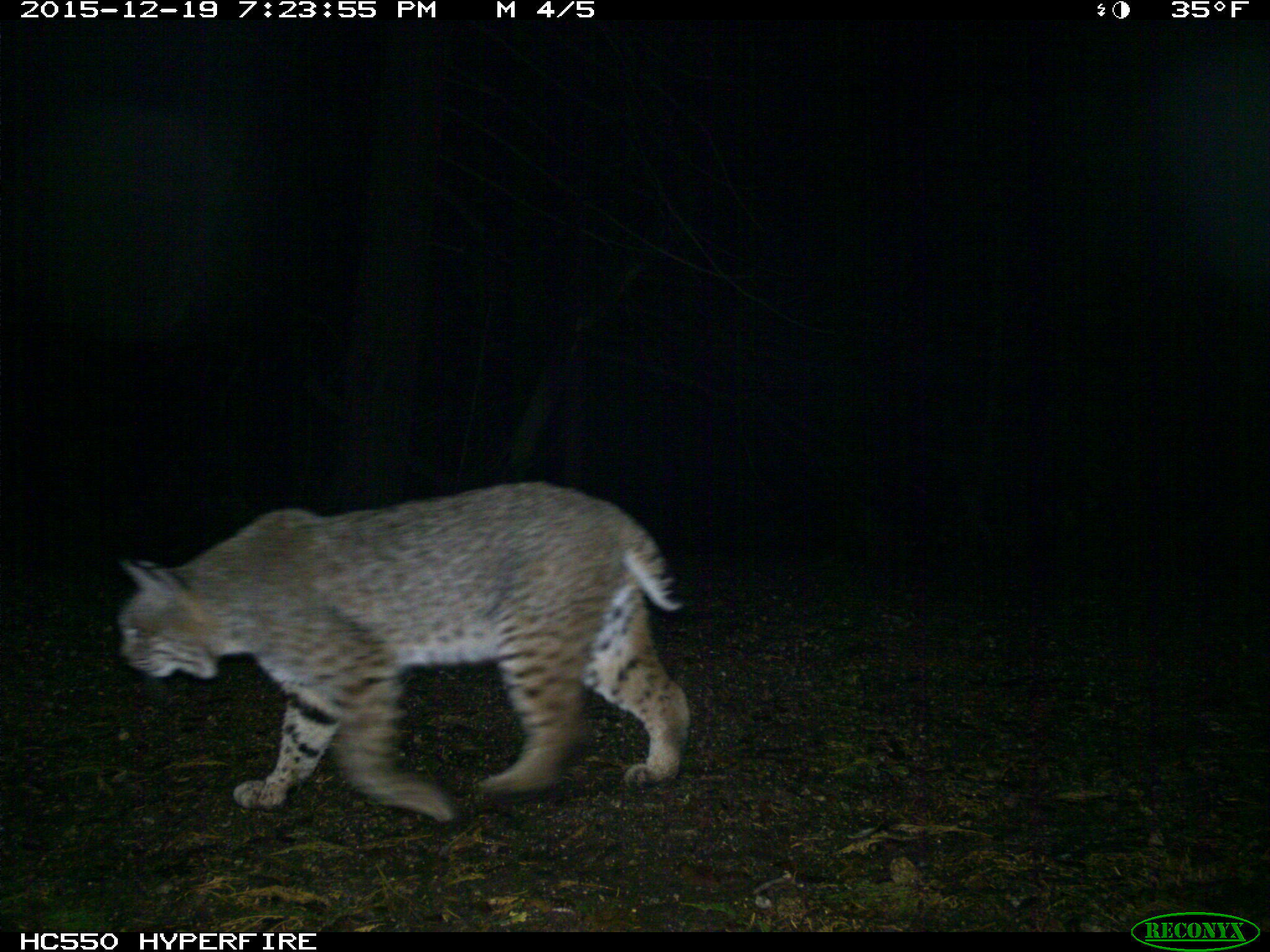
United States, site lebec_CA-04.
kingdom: Animalia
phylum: Chordata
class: Mammalia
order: Carnivora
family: Felidae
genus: Lynx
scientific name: Lynx rufus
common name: bobcat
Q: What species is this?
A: Lynx rufus (bobcat).